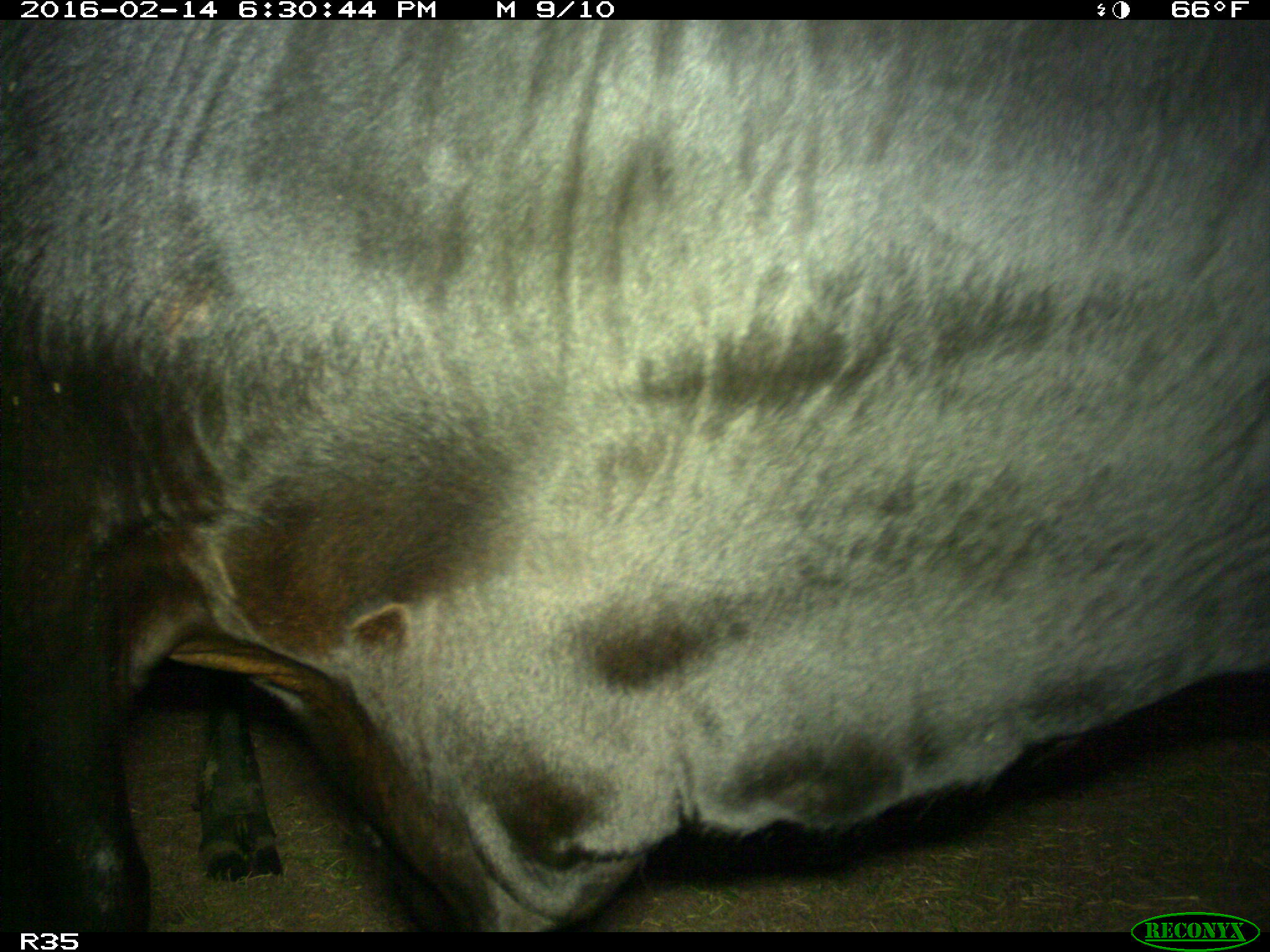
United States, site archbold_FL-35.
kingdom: Animalia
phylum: Chordata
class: Mammalia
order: Artiodactyla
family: Bovidae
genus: Bos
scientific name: Bos taurus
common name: domestic cow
Bos taurus (domestic cow).